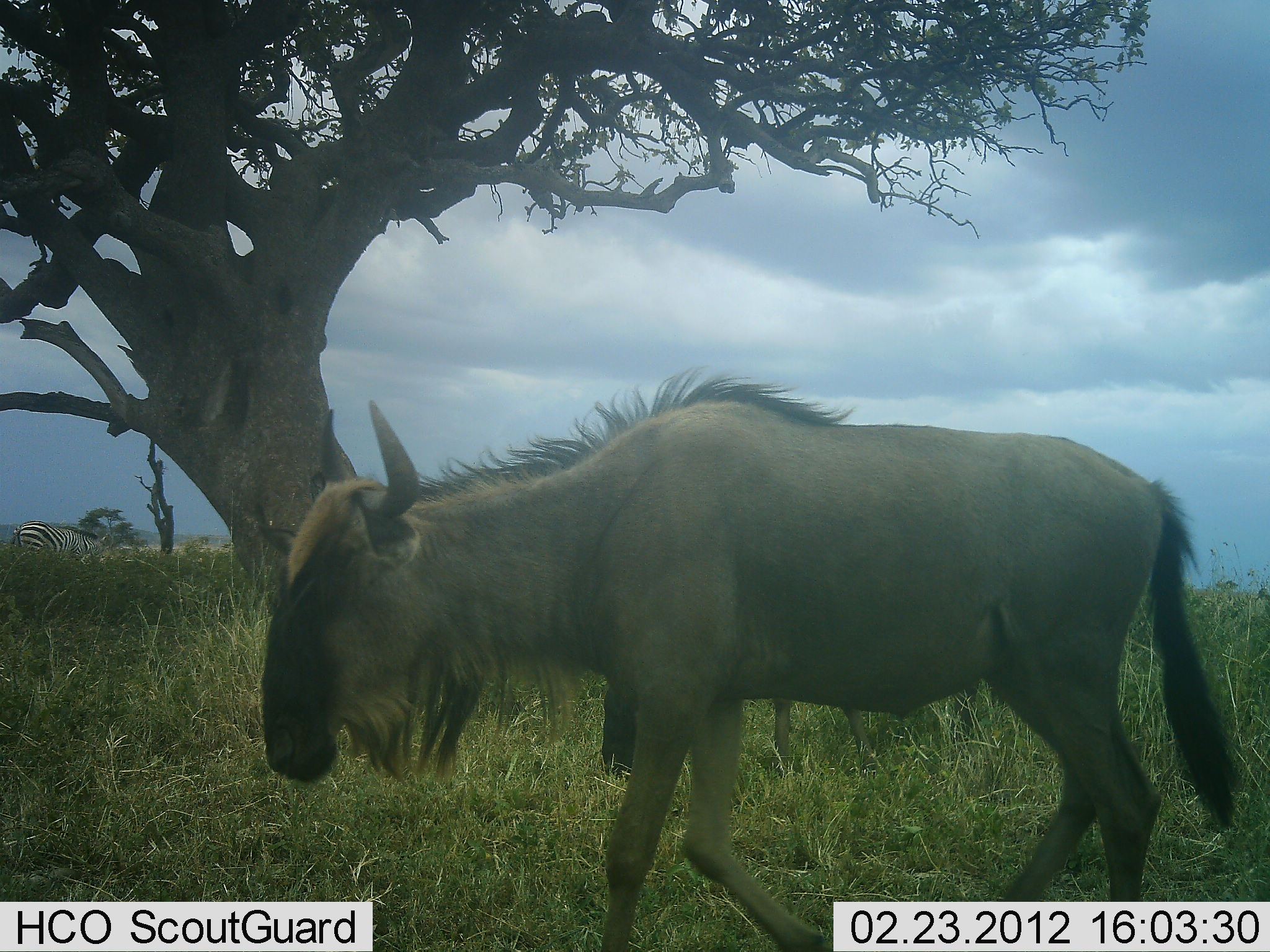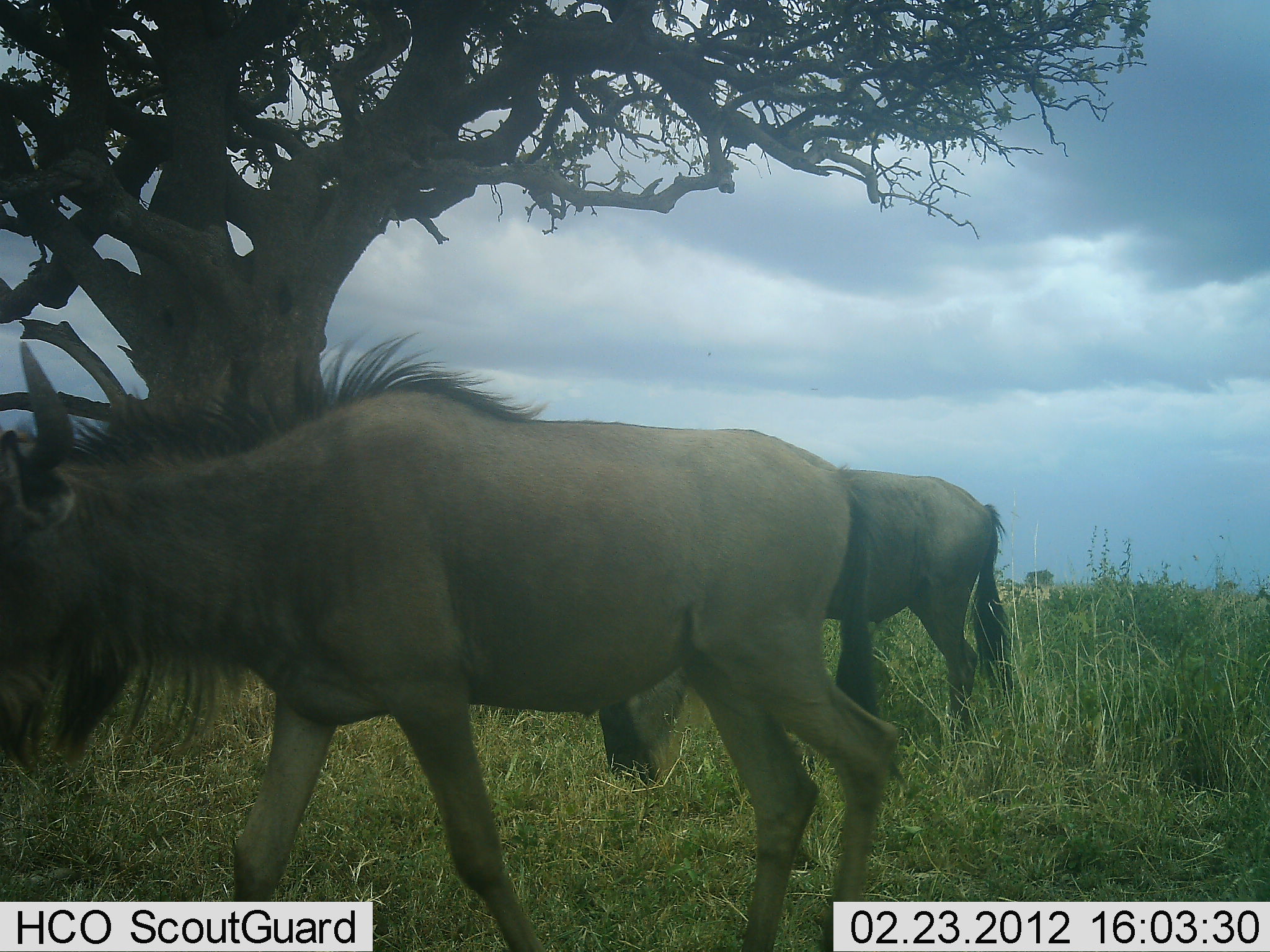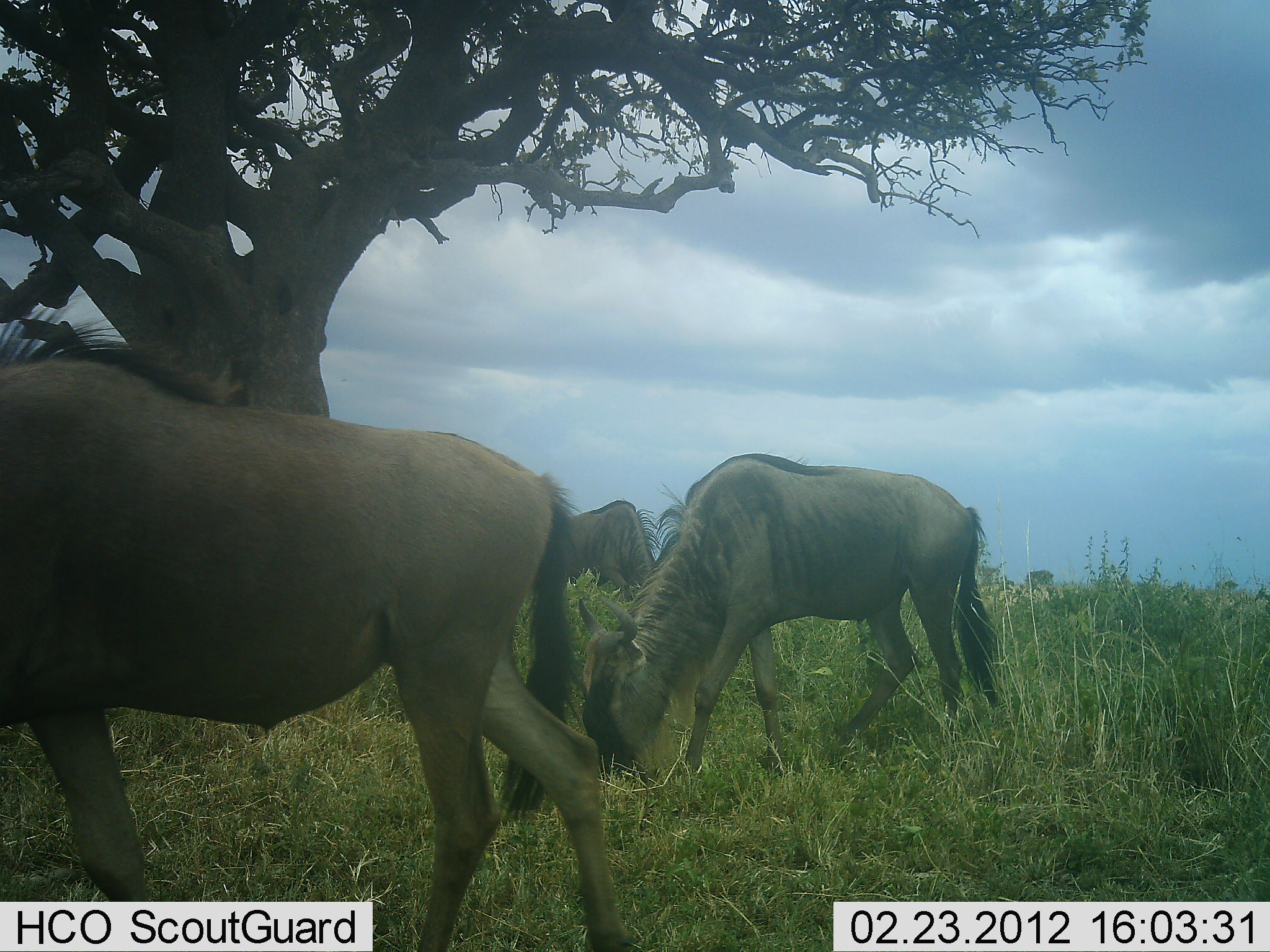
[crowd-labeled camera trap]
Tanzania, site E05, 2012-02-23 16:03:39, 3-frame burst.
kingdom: Animalia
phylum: Chordata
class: Mammalia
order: Artiodactyla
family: Bovidae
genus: Connochaetes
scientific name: Connochaetes taurinus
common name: blue wildebeest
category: wildebeest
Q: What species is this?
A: Wildebeest (blue wildebeest) (Connochaetes taurinus).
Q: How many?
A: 3.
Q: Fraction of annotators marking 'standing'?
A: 28%.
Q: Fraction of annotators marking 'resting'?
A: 0%.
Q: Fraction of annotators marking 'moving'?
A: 89%.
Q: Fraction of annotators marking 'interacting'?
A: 0%.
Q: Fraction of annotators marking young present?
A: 8%.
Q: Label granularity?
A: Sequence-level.